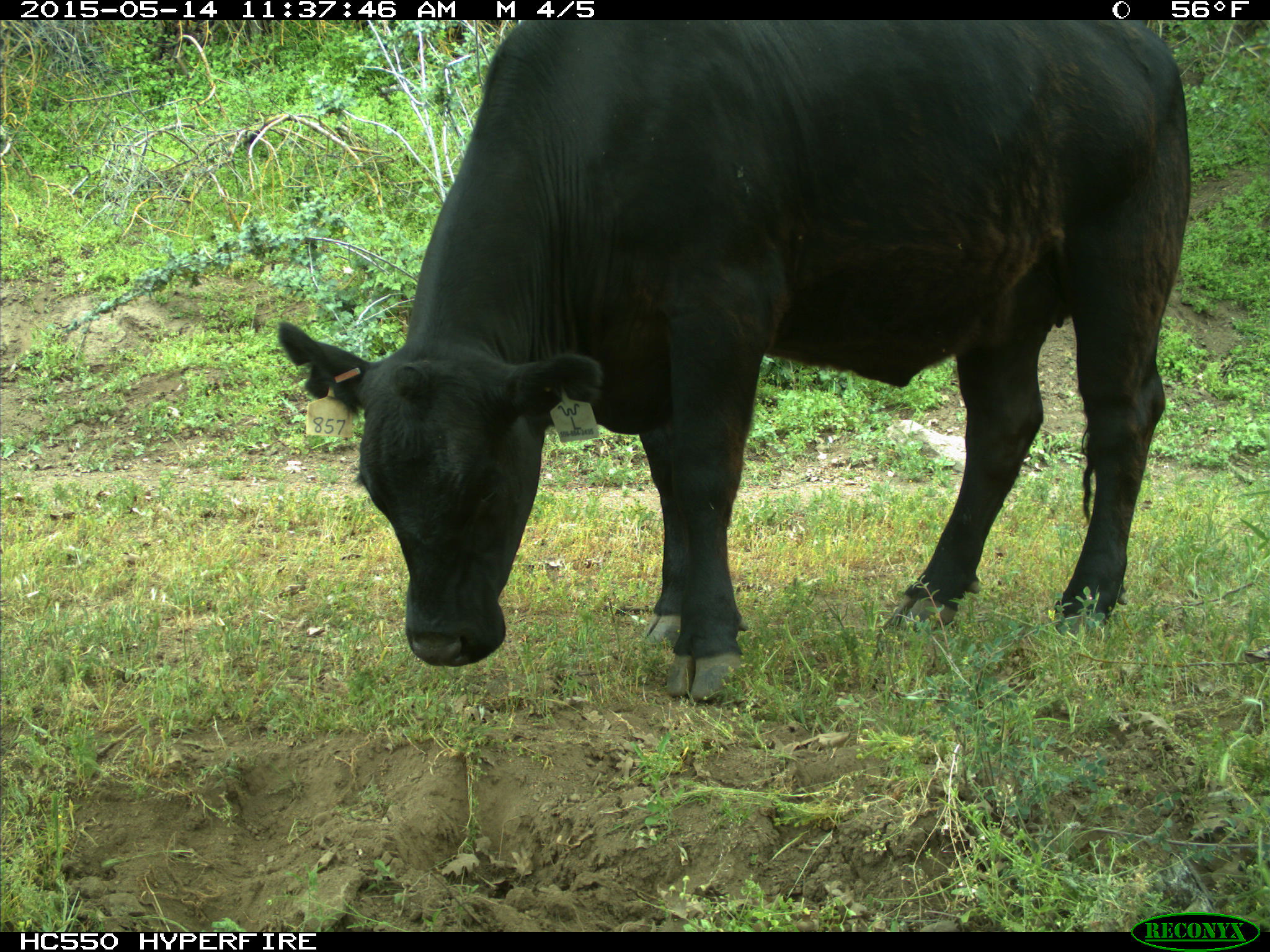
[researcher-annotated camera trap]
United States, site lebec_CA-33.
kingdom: Animalia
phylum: Chordata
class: Mammalia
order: Artiodactyla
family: Bovidae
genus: Bos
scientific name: Bos taurus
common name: domestic cow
Bos taurus (domestic cow).